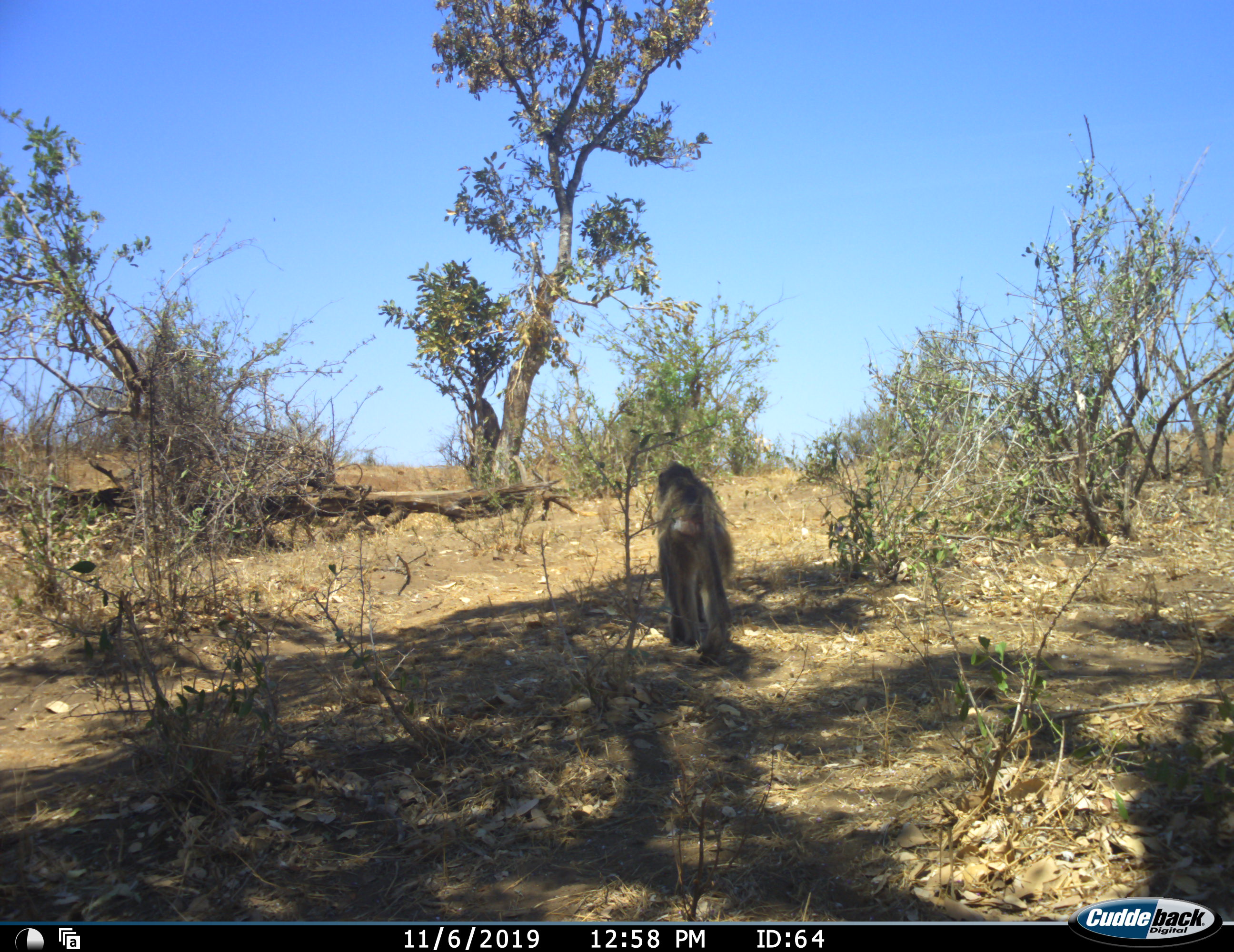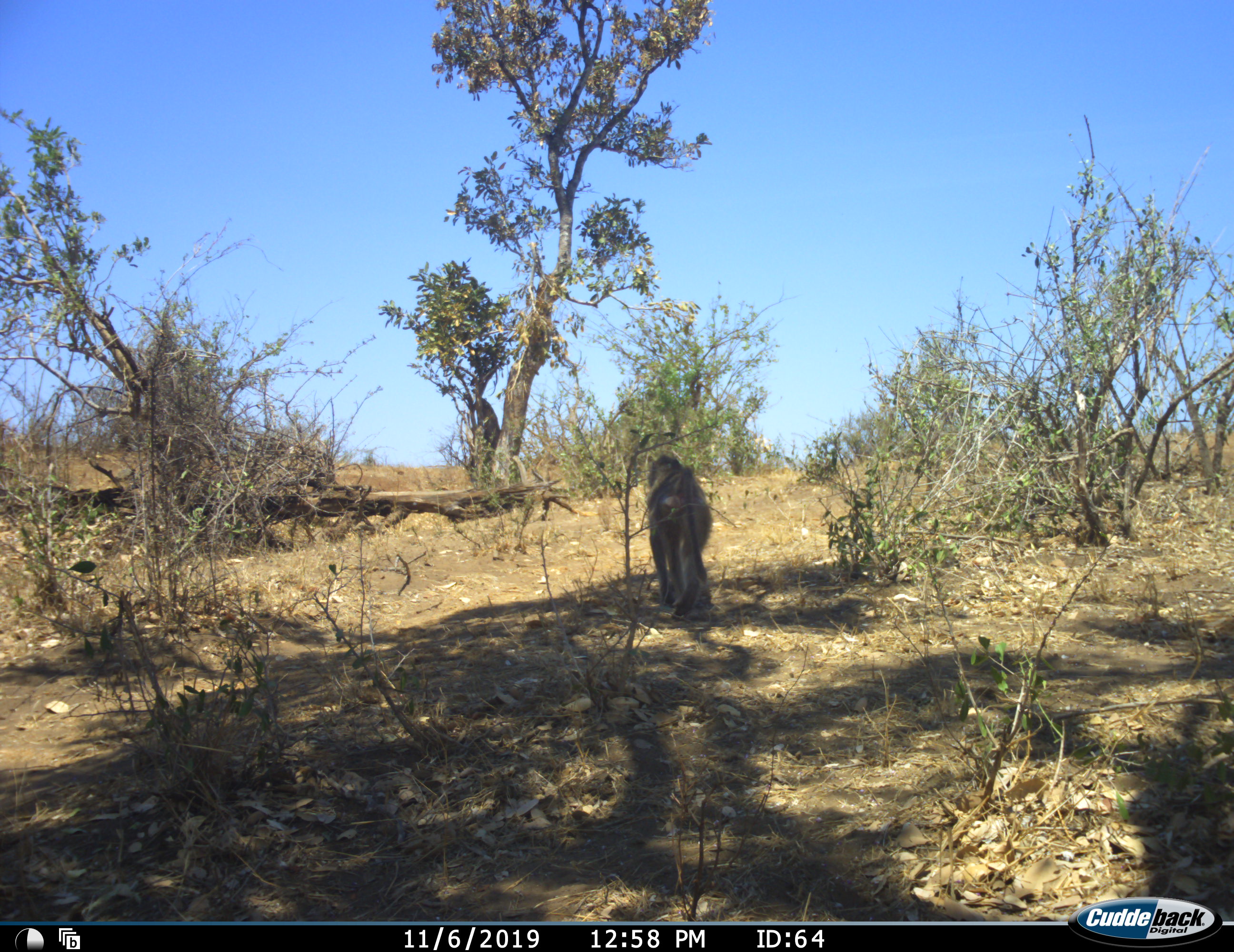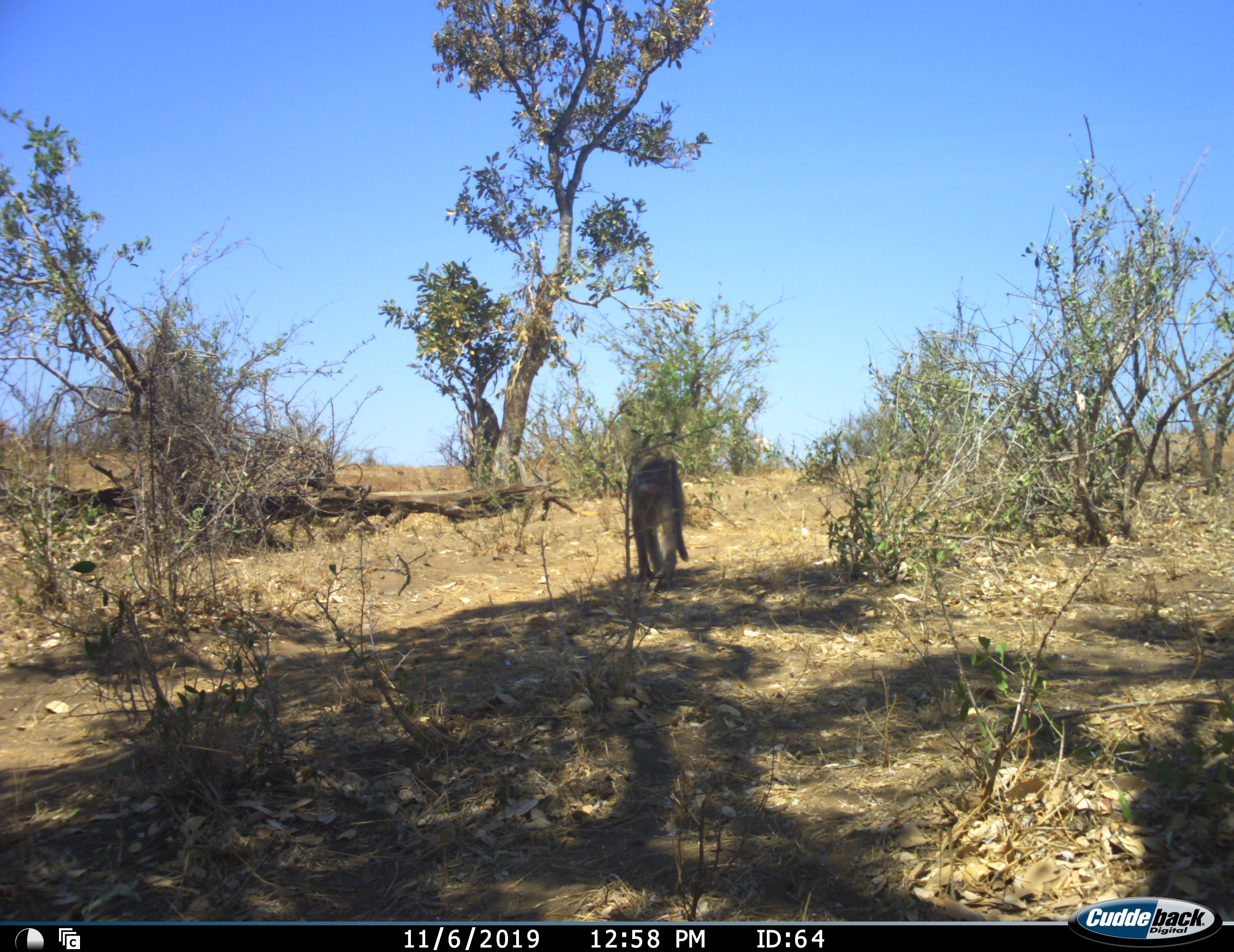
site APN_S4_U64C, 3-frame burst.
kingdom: Animalia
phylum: Chordata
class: Mammalia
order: Primates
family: Cercopithecidae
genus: Papio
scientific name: Papio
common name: baboon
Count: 1.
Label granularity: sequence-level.